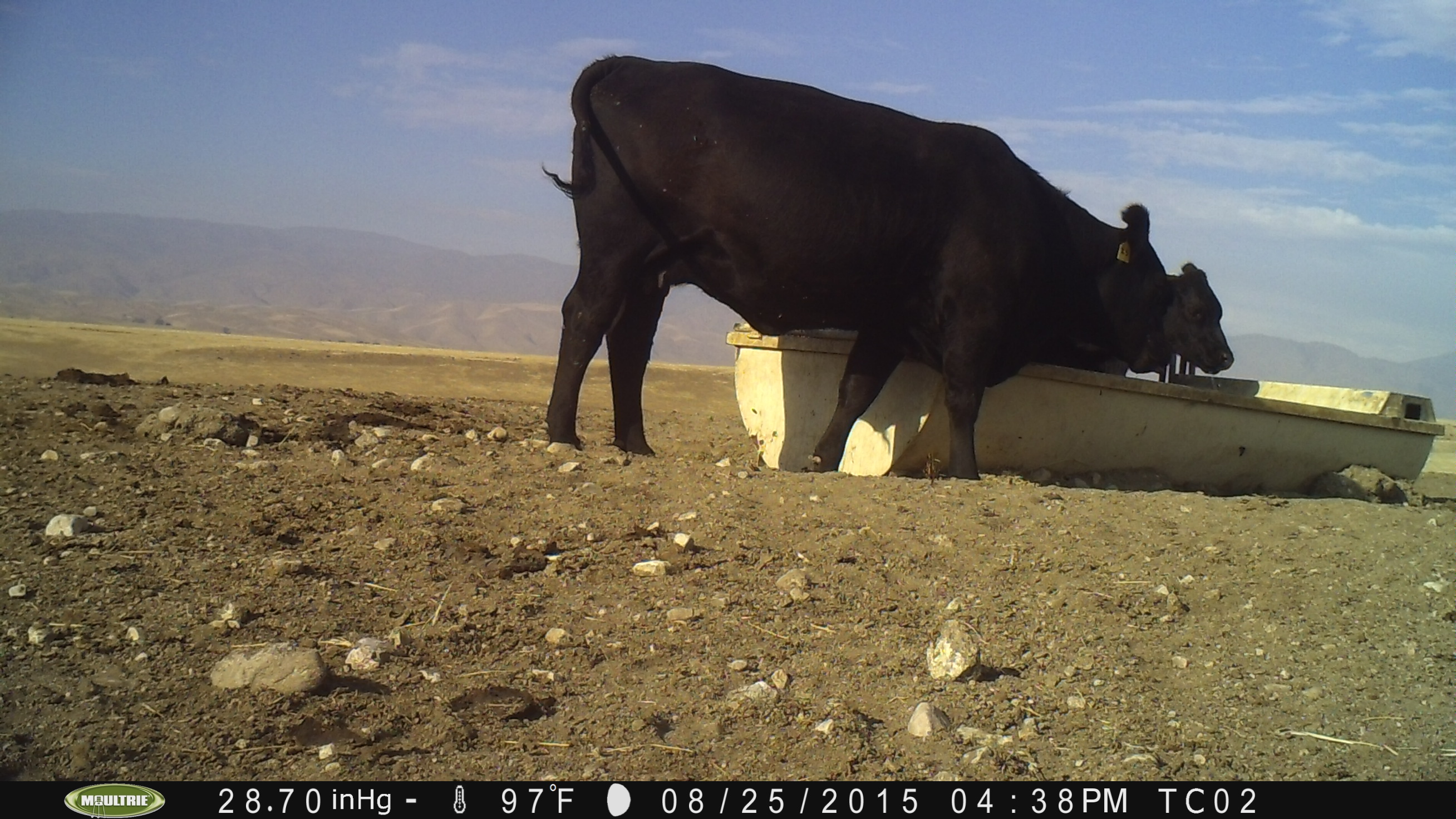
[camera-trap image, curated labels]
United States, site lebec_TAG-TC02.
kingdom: Animalia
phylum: Chordata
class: Mammalia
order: Artiodactyla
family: Bovidae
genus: Bos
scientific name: Bos taurus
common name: domestic cow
Bos taurus (domestic cow).